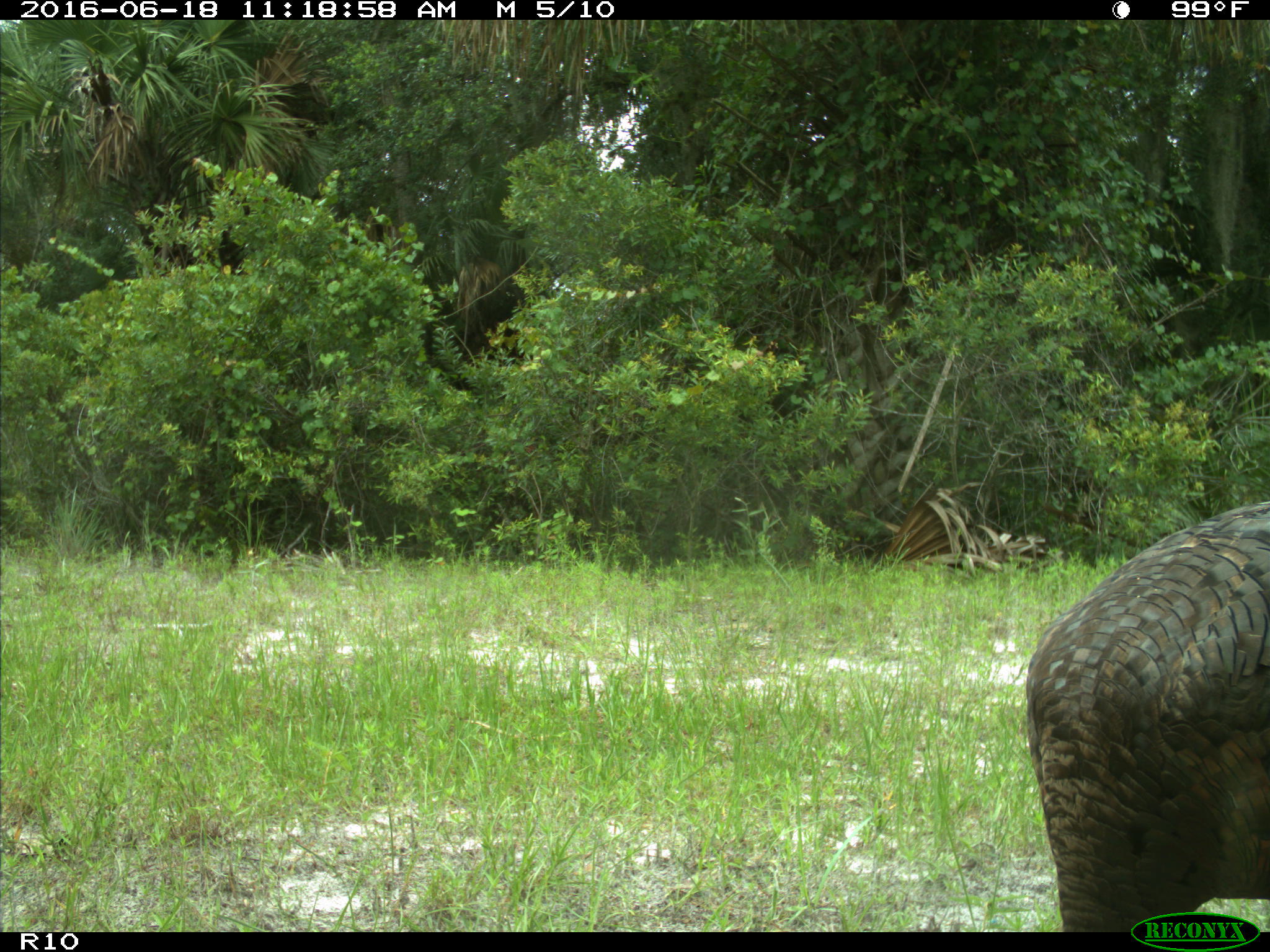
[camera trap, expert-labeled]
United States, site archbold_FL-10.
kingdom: Animalia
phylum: Chordata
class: Aves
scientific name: Aves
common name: birds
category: unidentified bird